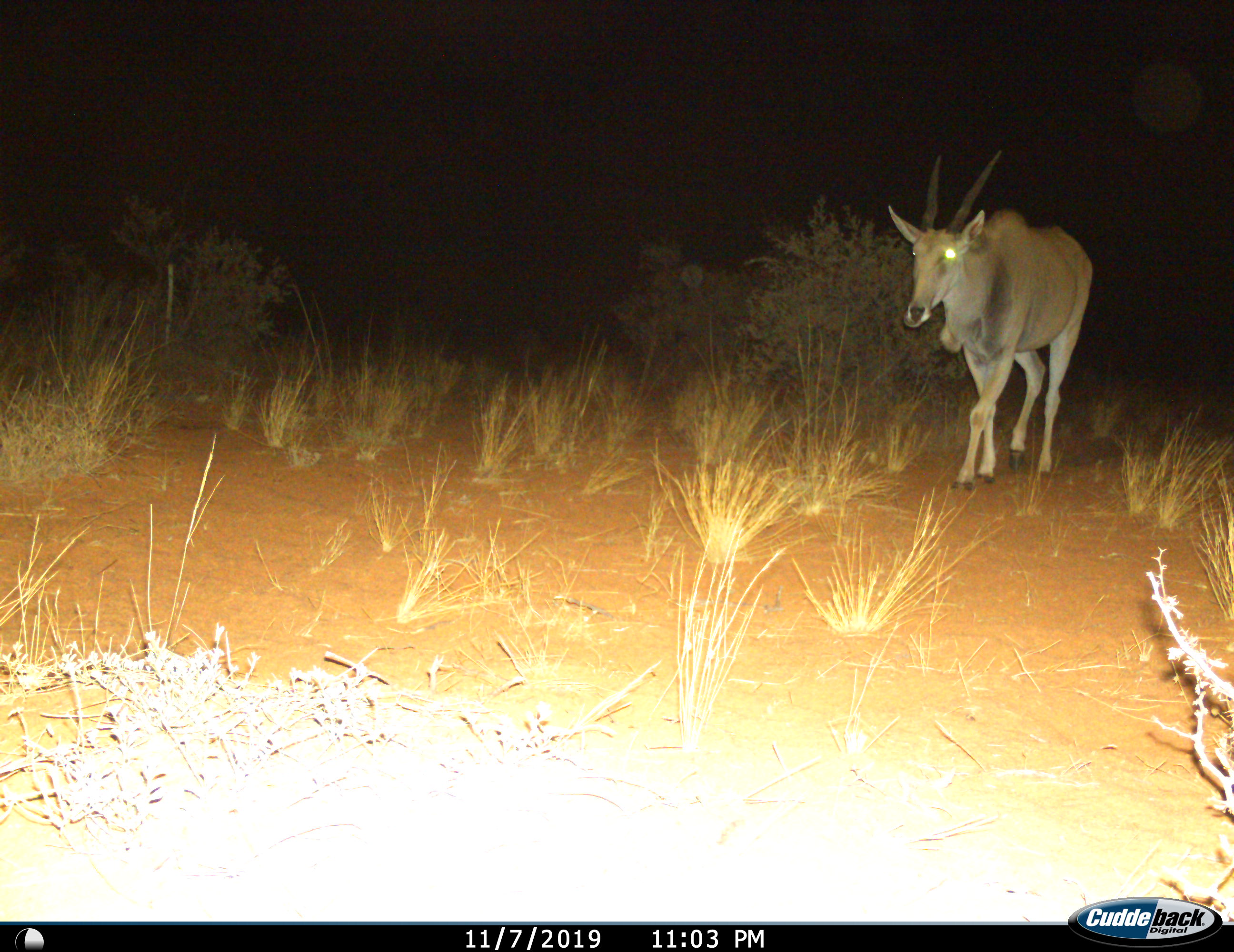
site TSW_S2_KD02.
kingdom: Animalia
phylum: Chordata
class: Mammalia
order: Artiodactyla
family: Bovidae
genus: Tragelaphus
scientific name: Tragelaphus oryx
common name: eland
Eland (Tragelaphus oryx), count 1. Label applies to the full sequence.